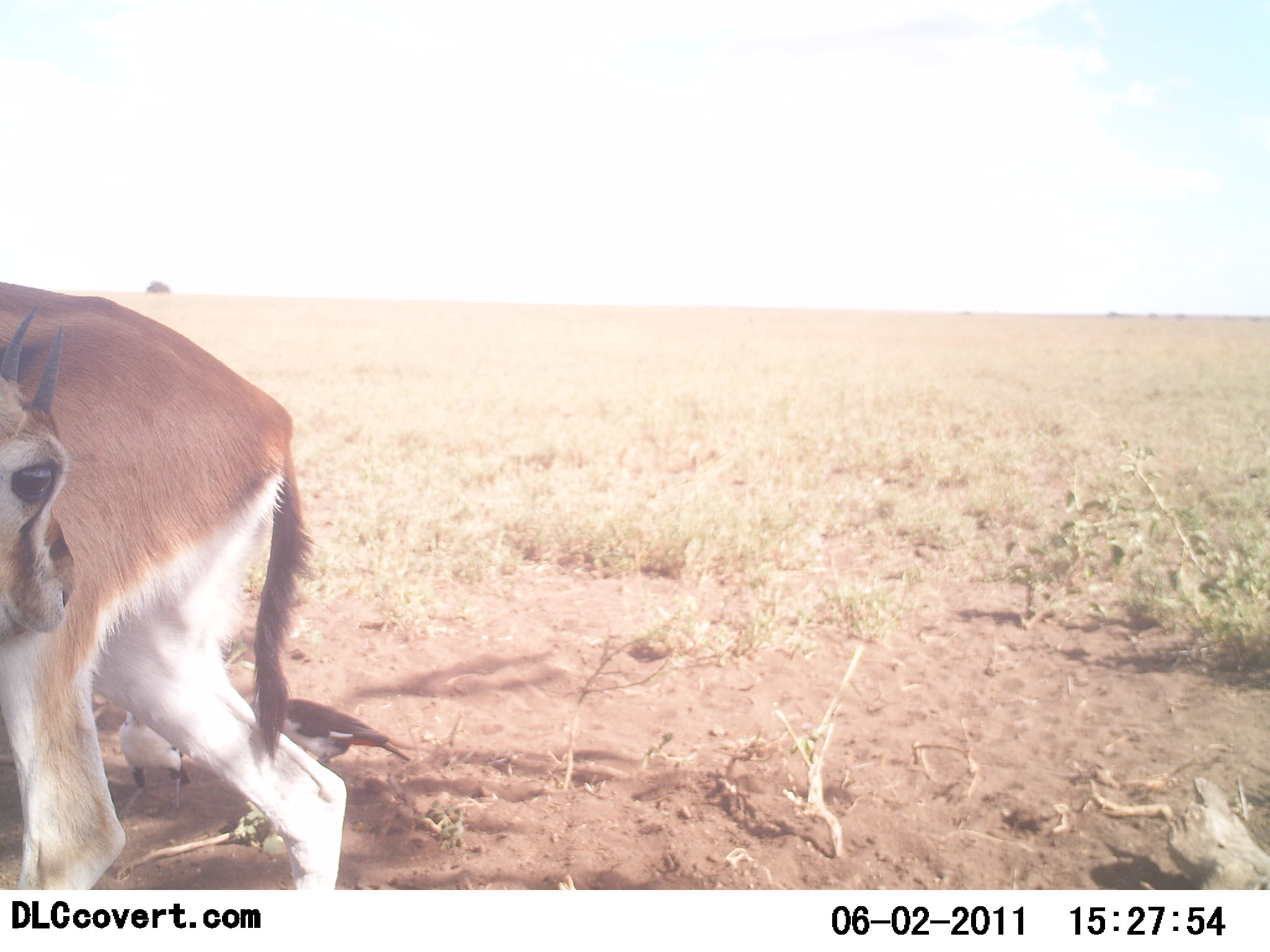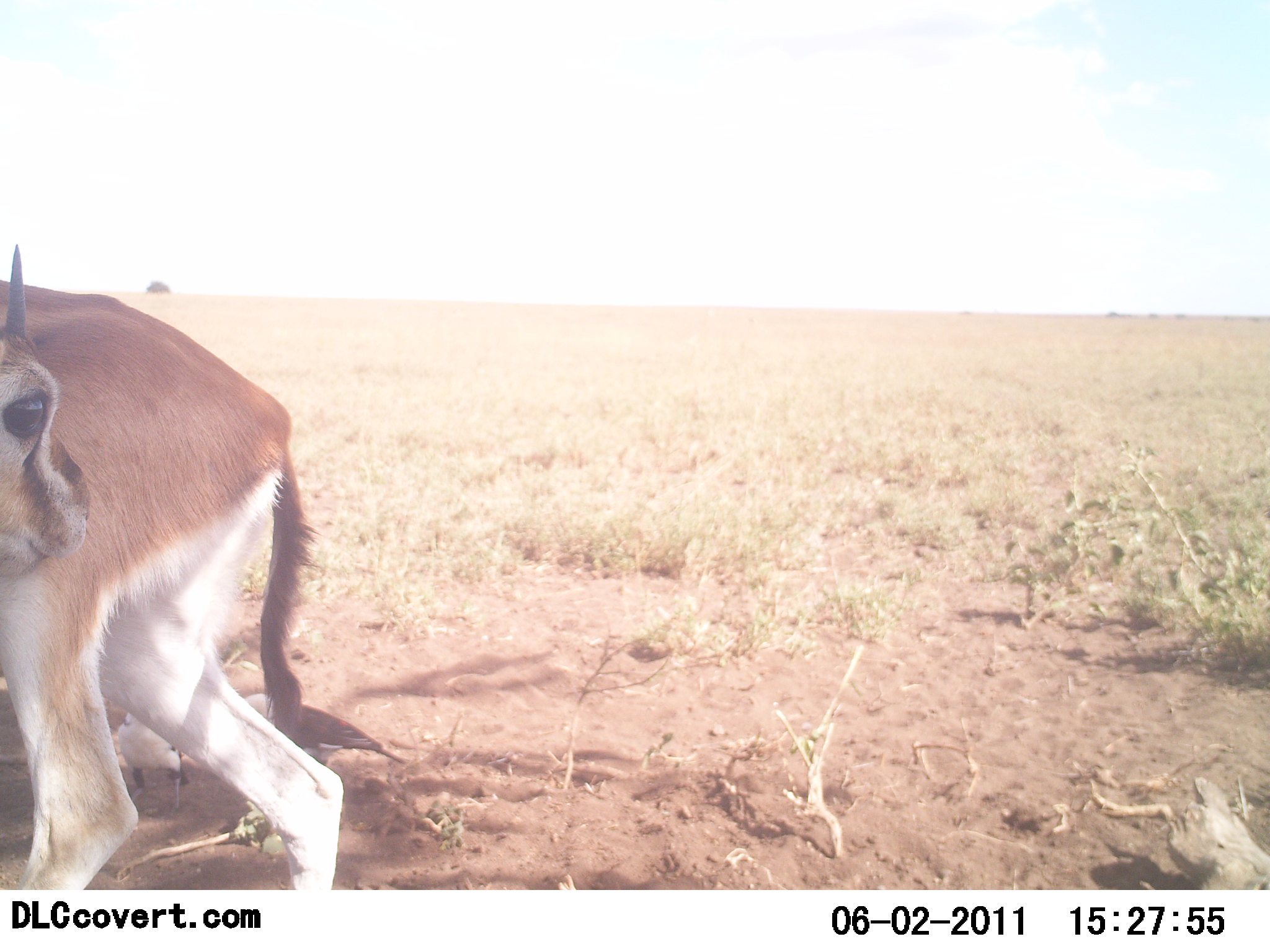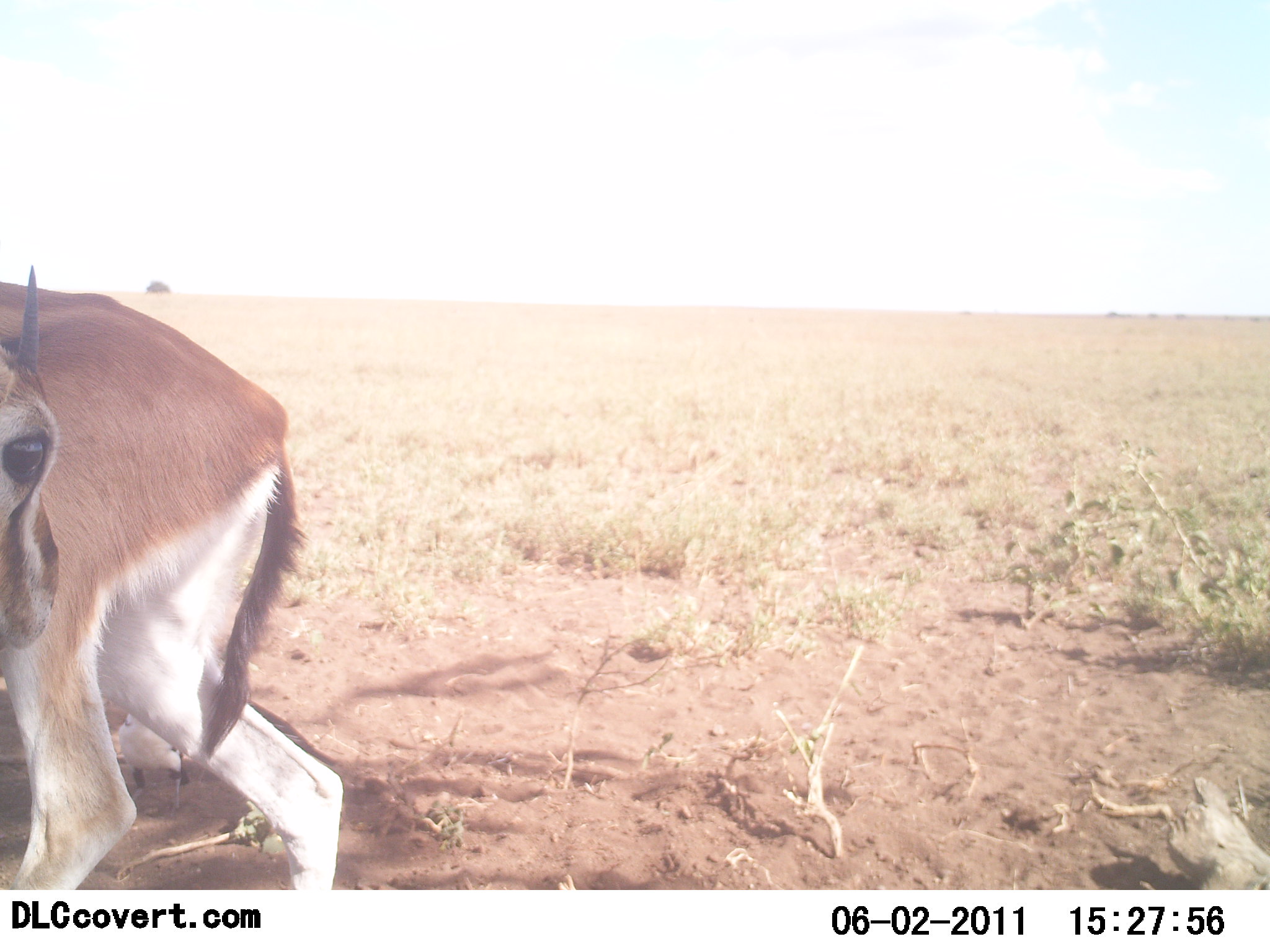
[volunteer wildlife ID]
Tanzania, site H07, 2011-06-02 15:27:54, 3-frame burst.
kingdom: Animalia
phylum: Chordata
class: Mammalia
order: Artiodactyla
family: Bovidae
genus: Eudorcas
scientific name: Eudorcas thomsonii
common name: thomson's gazelle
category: gazellethomsons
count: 1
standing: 86%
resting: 0%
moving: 21%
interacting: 21%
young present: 7%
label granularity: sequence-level